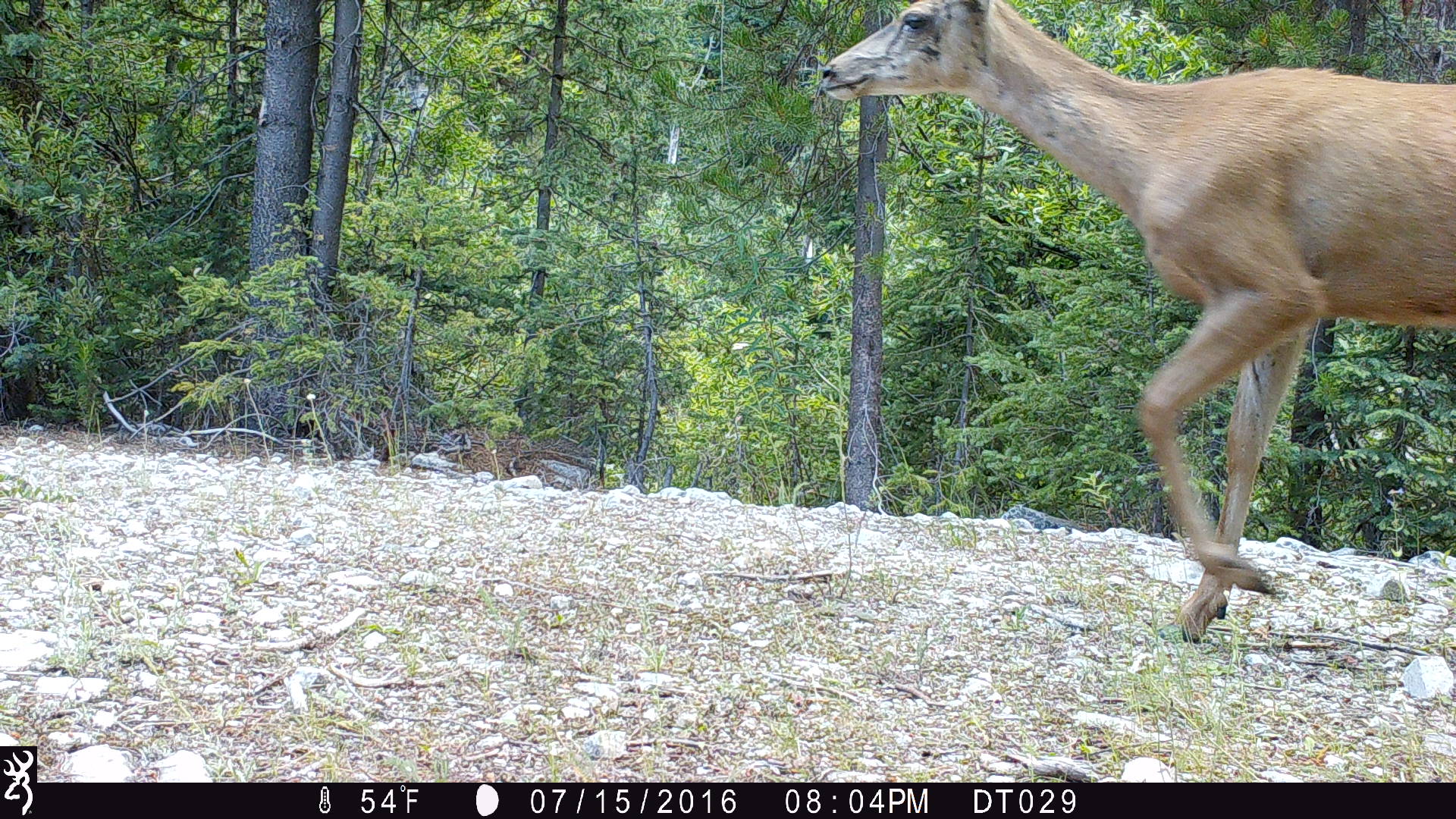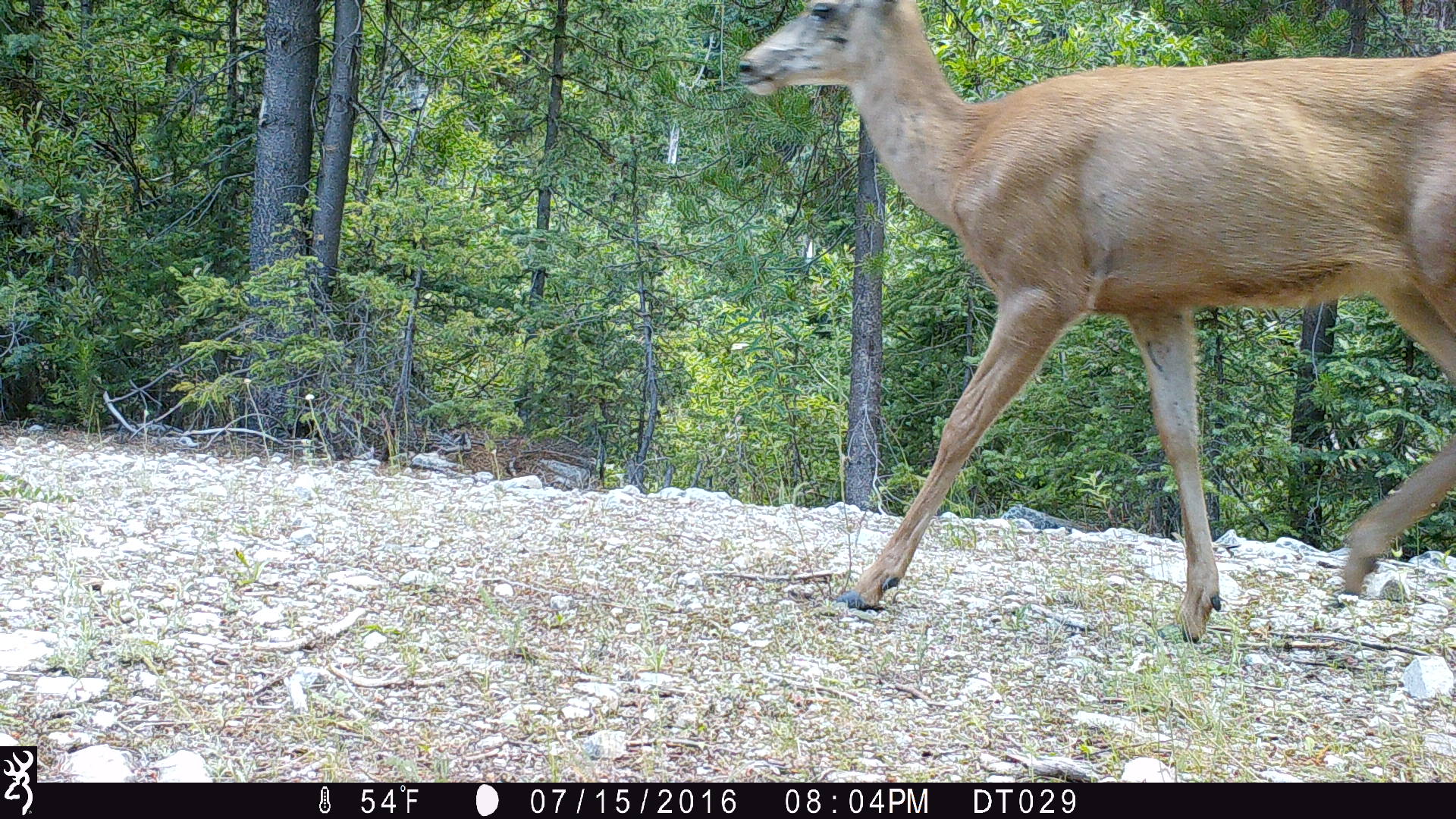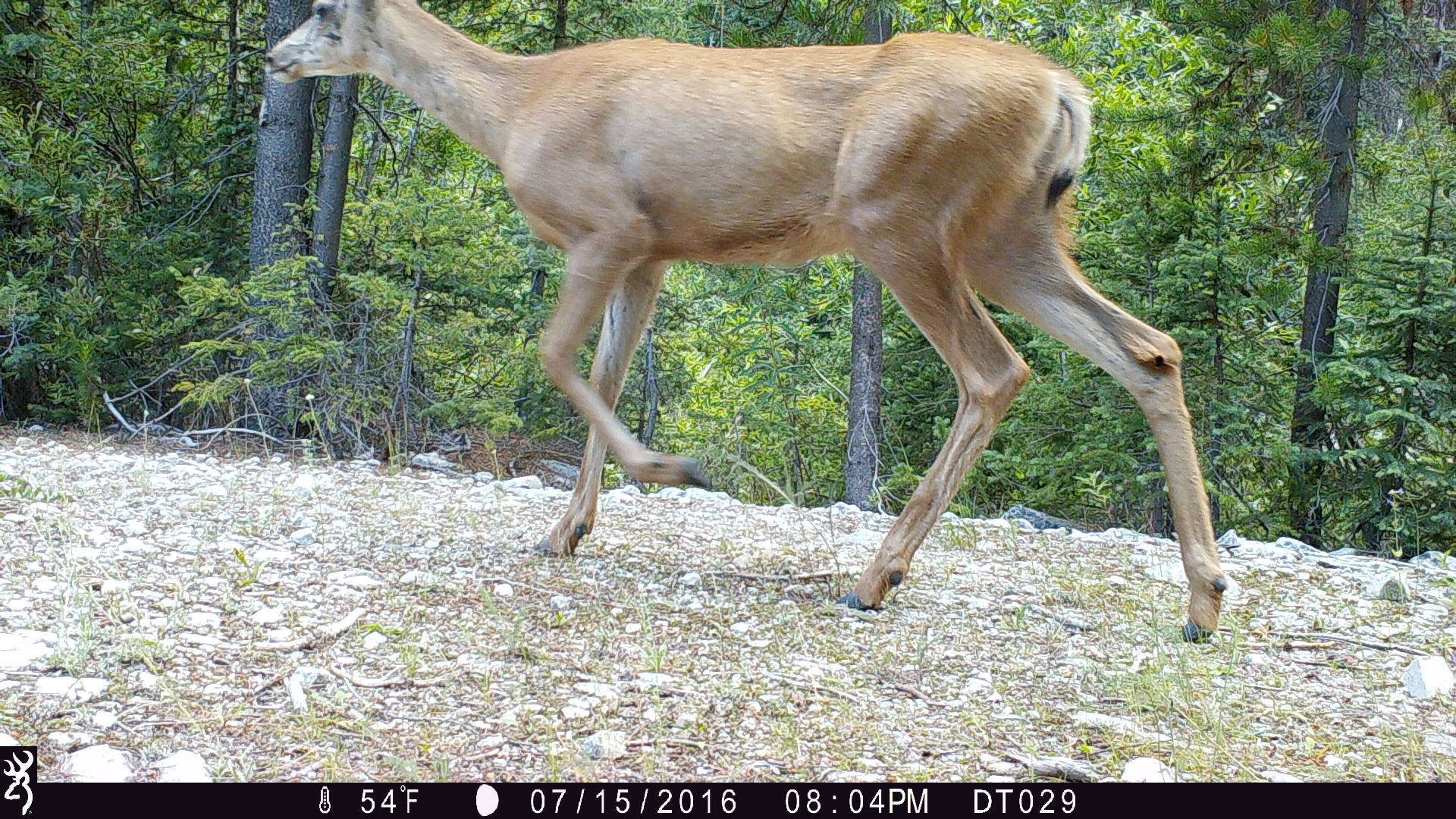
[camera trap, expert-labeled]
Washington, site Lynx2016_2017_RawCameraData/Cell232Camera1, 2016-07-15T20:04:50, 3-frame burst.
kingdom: Animalia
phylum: Chordata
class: Mammalia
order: Artiodactyla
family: Cervidae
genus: Odocoileus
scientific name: Odocoileus hemionus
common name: mule deer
Odocoileus hemionus (mule deer). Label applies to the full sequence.